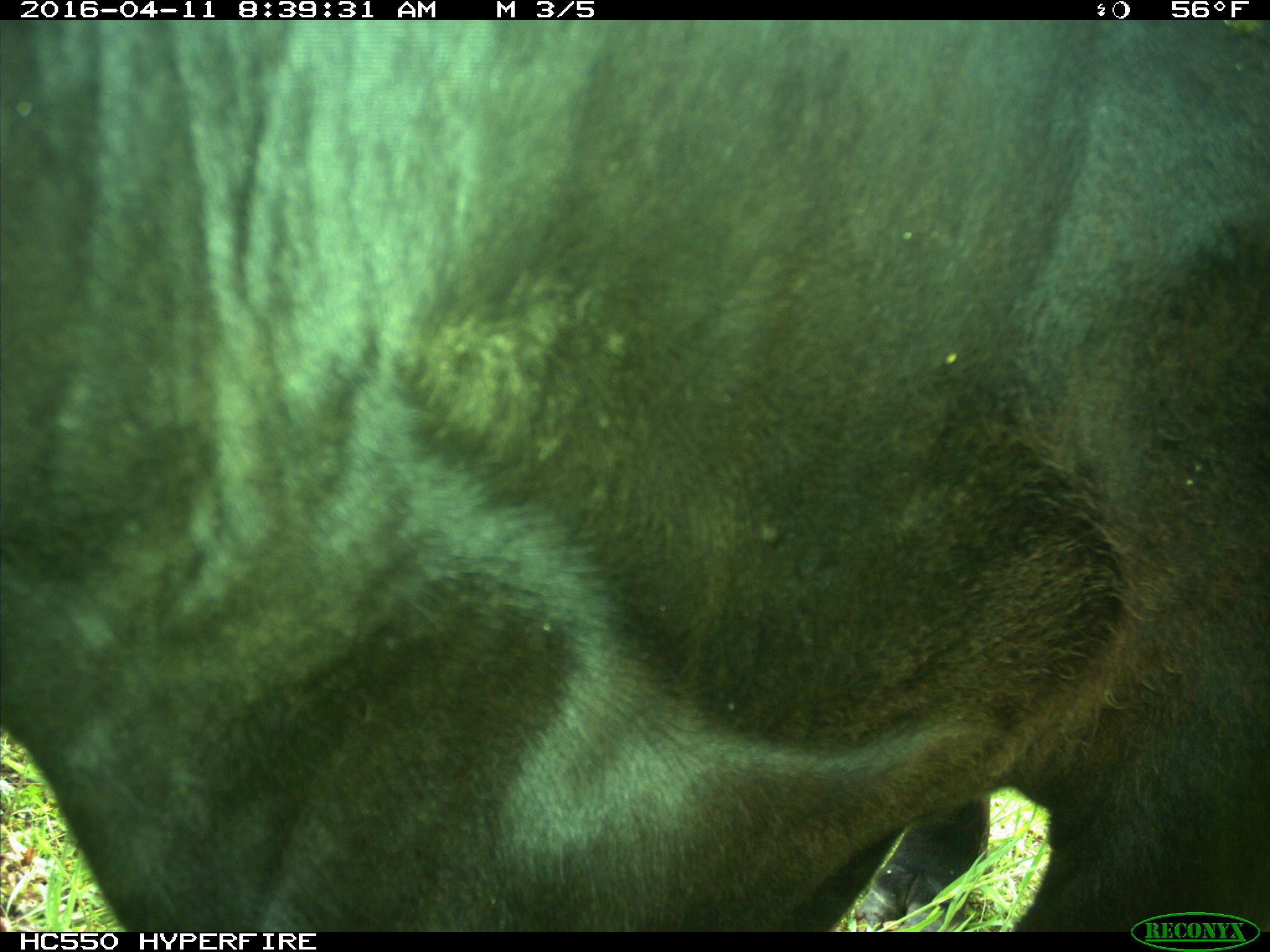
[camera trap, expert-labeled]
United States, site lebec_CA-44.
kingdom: Animalia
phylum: Chordata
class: Mammalia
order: Artiodactyla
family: Bovidae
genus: Bos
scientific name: Bos taurus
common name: domestic cow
Bos taurus (domestic cow).